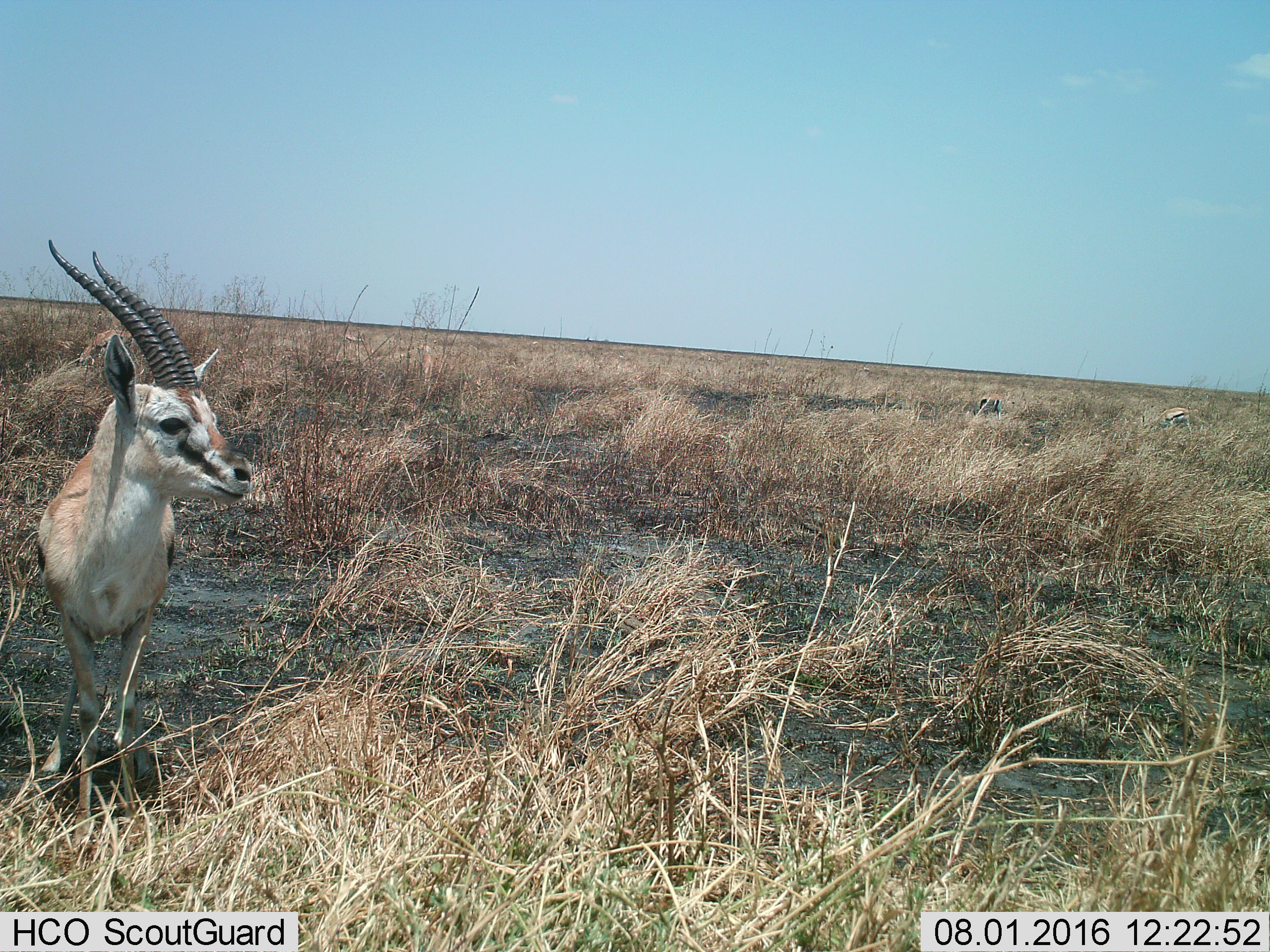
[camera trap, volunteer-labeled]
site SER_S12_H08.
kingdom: Animalia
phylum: Chordata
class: Mammalia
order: Artiodactyla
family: Bovidae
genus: Eudorcas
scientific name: Eudorcas thomsonii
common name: thomson's gazelle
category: gazellethomsons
Gazellethomsons (thomson's gazelle) (Eudorcas thomsonii), count 3. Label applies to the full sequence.